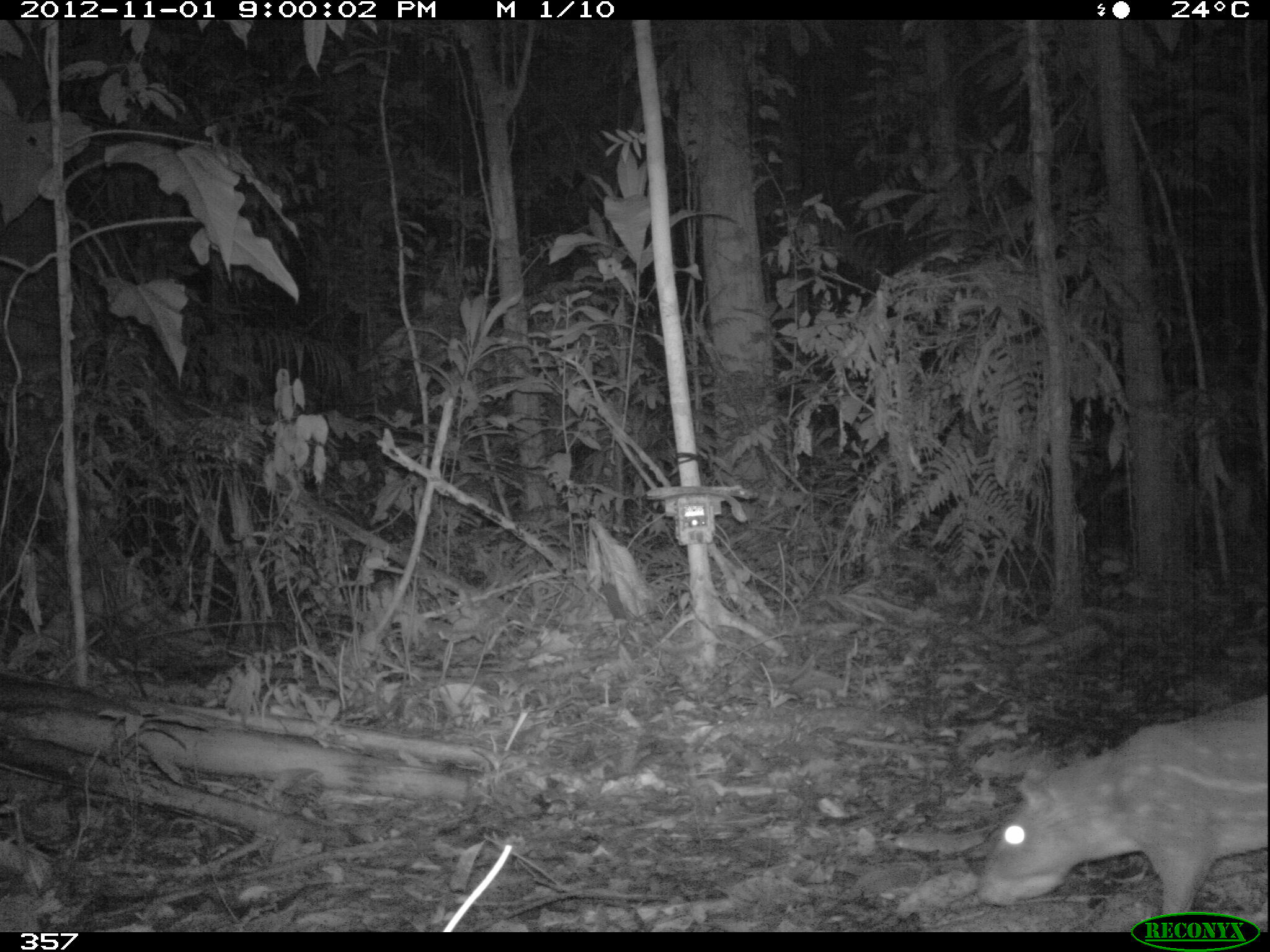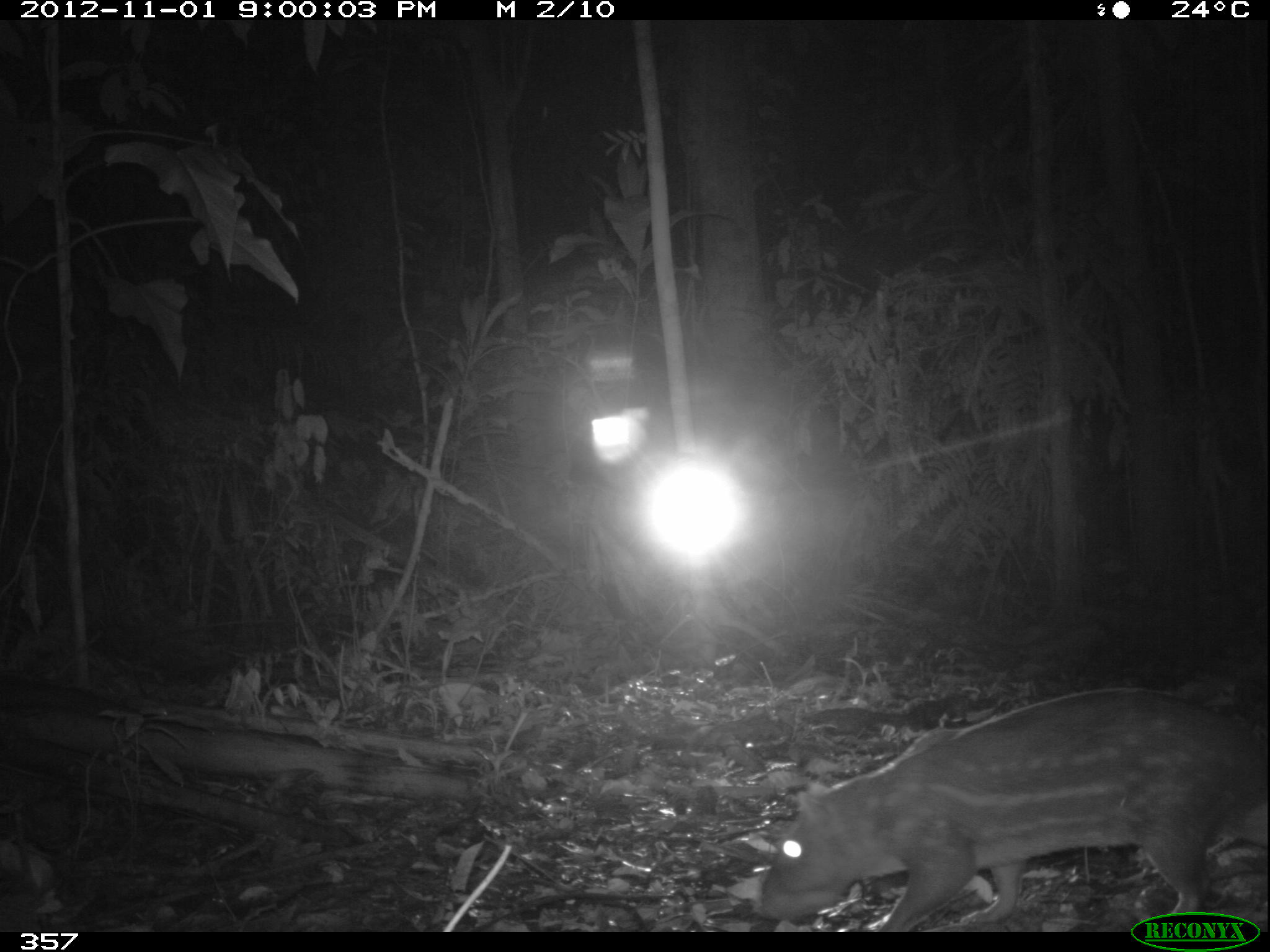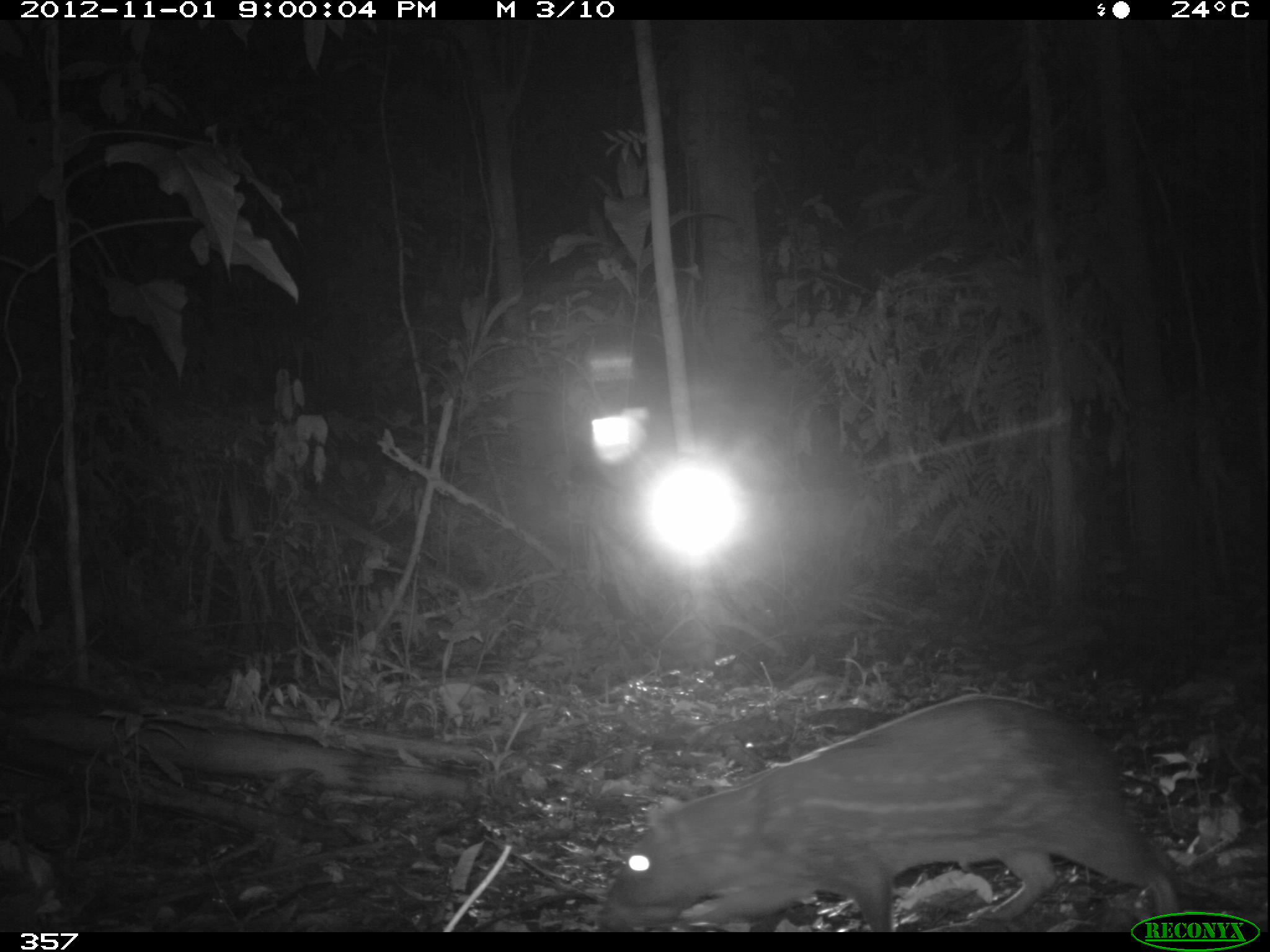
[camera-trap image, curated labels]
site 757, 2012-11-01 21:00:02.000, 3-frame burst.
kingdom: Animalia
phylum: Chordata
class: Mammalia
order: Rodentia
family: Cuniculidae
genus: Cuniculus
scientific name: Cuniculus paca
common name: spotted paca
Cuniculus paca (spotted paca).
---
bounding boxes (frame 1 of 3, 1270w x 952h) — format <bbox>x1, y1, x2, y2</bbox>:
cuniculus paca: <bbox>976, 692, 1270, 922</bbox>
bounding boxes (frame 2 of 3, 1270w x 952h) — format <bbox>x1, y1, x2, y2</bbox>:
cuniculus paca: <bbox>752, 683, 1269, 932</bbox>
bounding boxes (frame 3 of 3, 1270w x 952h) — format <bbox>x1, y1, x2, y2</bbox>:
cuniculus paca: <bbox>593, 692, 1179, 932</bbox>